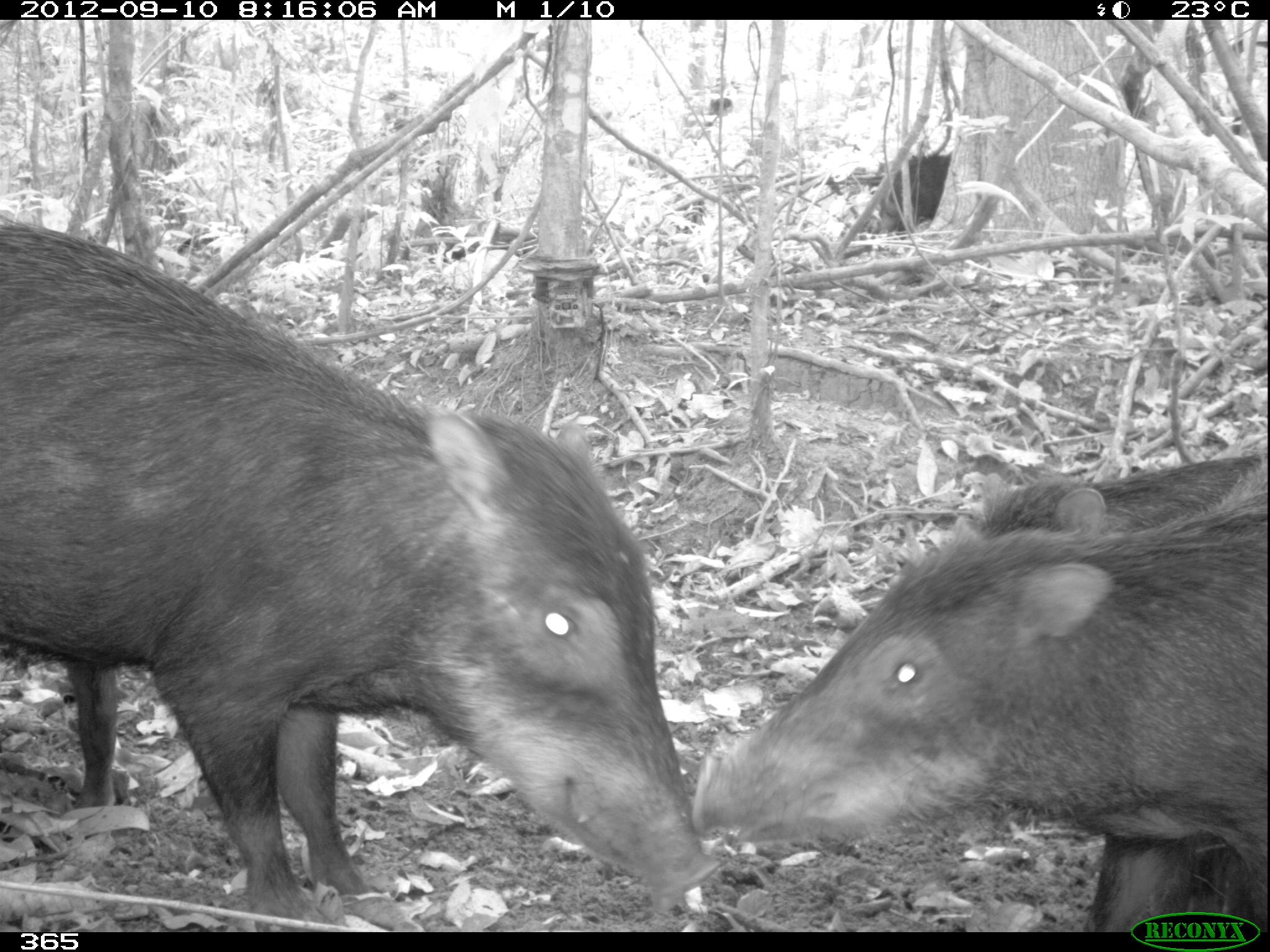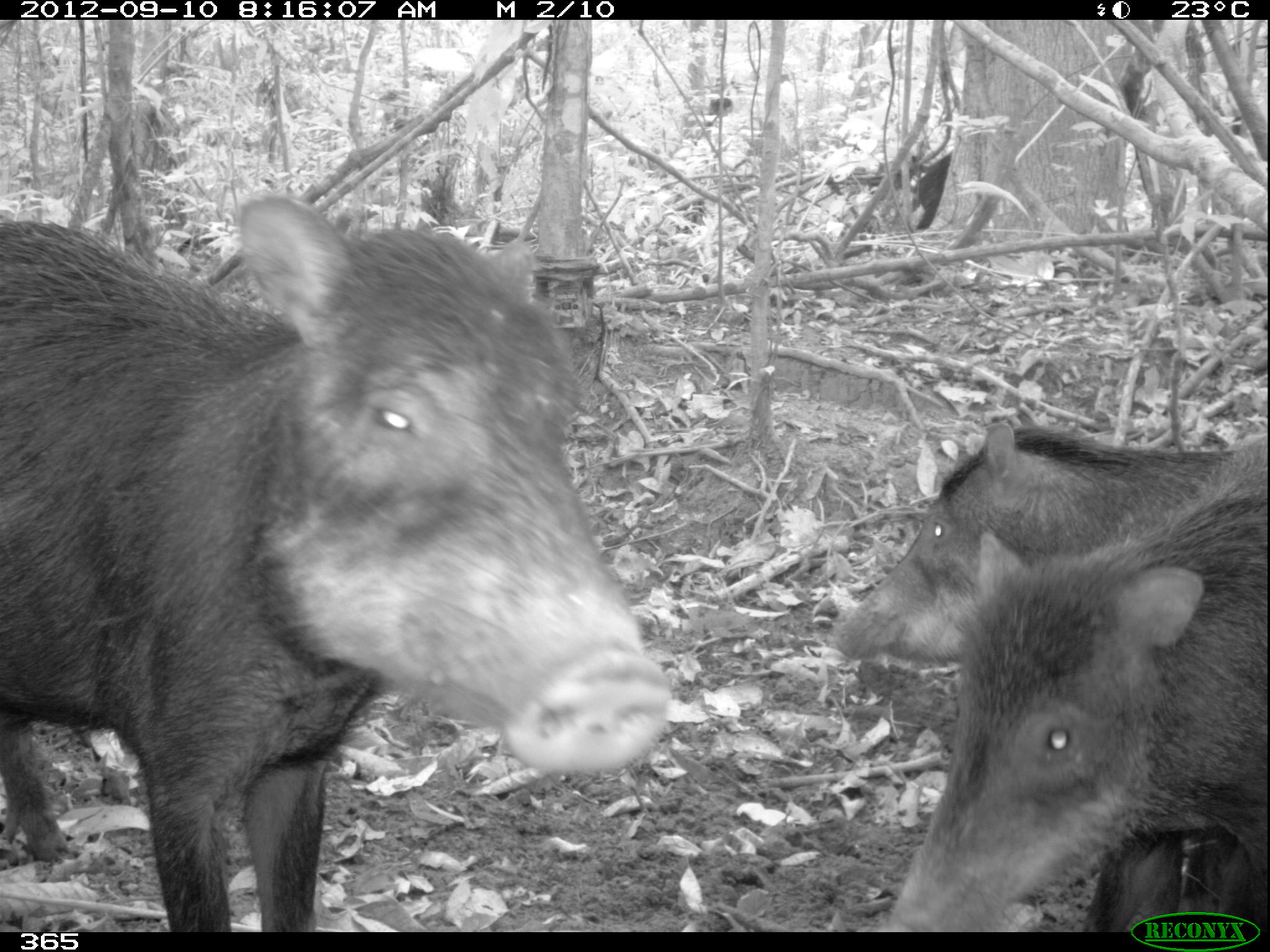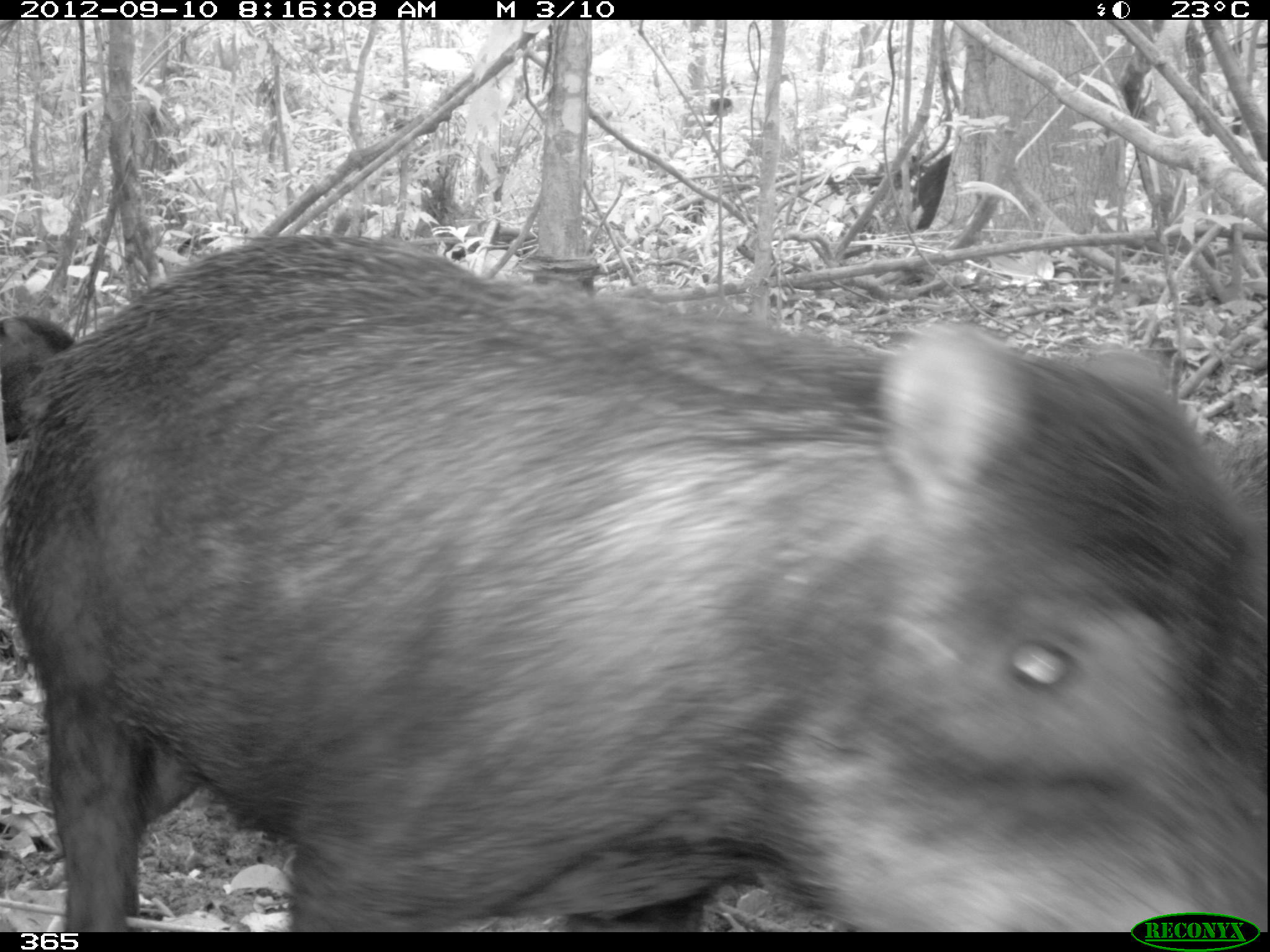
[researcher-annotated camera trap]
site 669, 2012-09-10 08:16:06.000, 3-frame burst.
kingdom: Animalia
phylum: Chordata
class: Mammalia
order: Artiodactyla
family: Tayassuidae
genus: Tayassu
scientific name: Tayassu pecari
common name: white-lipped peccary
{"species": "Tayassu pecari (white-lipped peccary)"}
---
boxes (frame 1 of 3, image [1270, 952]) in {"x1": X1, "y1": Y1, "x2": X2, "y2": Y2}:
tayassu pecari: {"x1": 0, "y1": 222, "x2": 719, "y2": 919}; {"x1": 693, "y1": 512, "x2": 1267, "y2": 931}; {"x1": 973, "y1": 448, "x2": 1260, "y2": 528}; {"x1": 54, "y1": 664, "x2": 123, "y2": 810}; {"x1": 883, "y1": 154, "x2": 950, "y2": 233}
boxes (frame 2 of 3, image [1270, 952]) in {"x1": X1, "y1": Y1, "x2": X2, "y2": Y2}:
tayassu pecari: {"x1": 0, "y1": 188, "x2": 665, "y2": 928}; {"x1": 886, "y1": 451, "x2": 1267, "y2": 931}; {"x1": 828, "y1": 416, "x2": 1233, "y2": 667}; {"x1": 912, "y1": 151, "x2": 951, "y2": 229}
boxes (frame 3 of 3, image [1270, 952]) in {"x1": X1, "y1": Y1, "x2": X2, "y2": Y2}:
tayassu pecari: {"x1": 1, "y1": 231, "x2": 1267, "y2": 931}; {"x1": 0, "y1": 314, "x2": 73, "y2": 443}; {"x1": 1207, "y1": 428, "x2": 1267, "y2": 522}; {"x1": 914, "y1": 149, "x2": 952, "y2": 228}